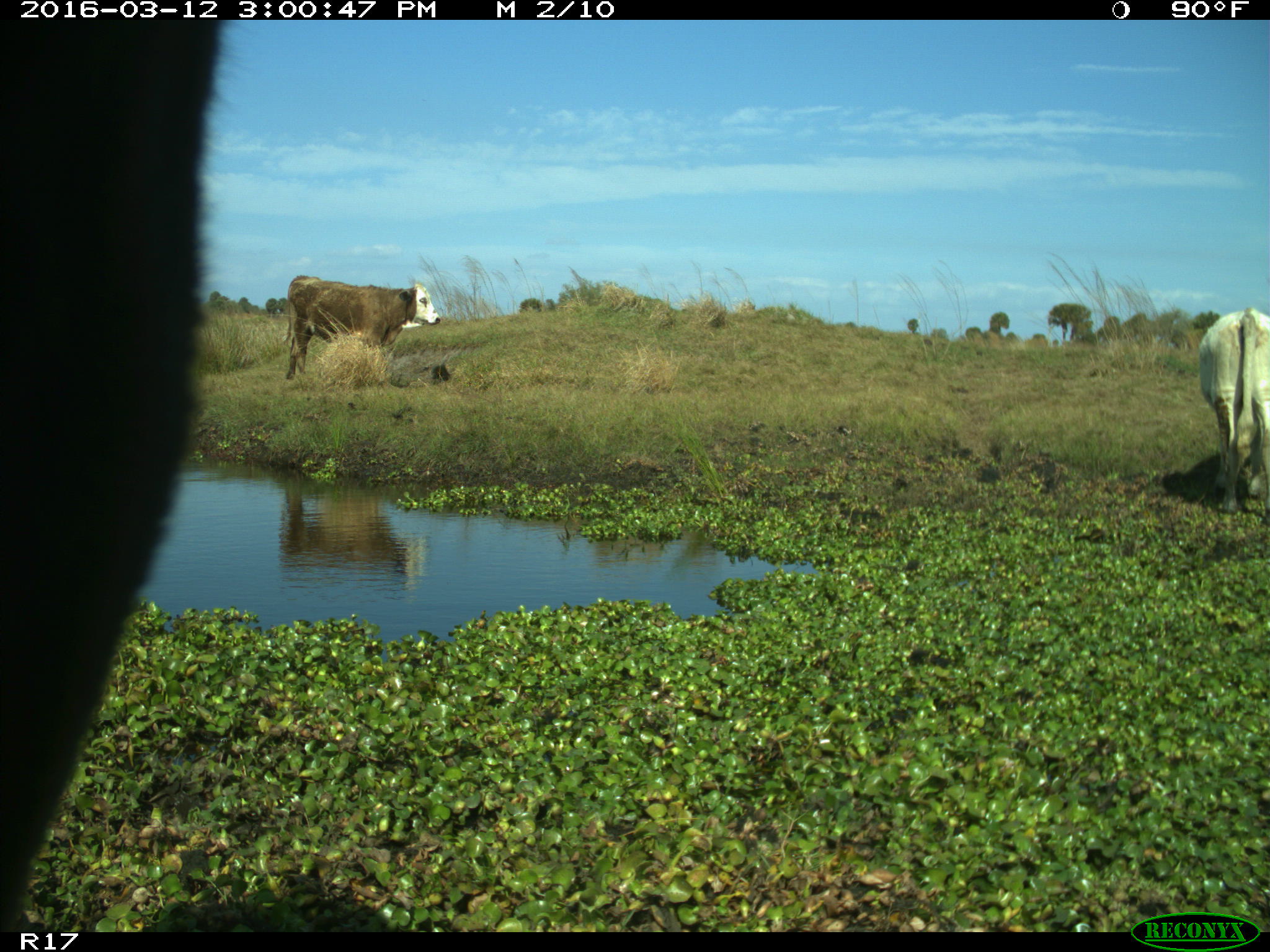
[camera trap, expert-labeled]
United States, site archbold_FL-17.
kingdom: Animalia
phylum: Chordata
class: Mammalia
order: Artiodactyla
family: Bovidae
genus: Bos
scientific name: Bos taurus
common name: domestic cow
Bos taurus (domestic cow).